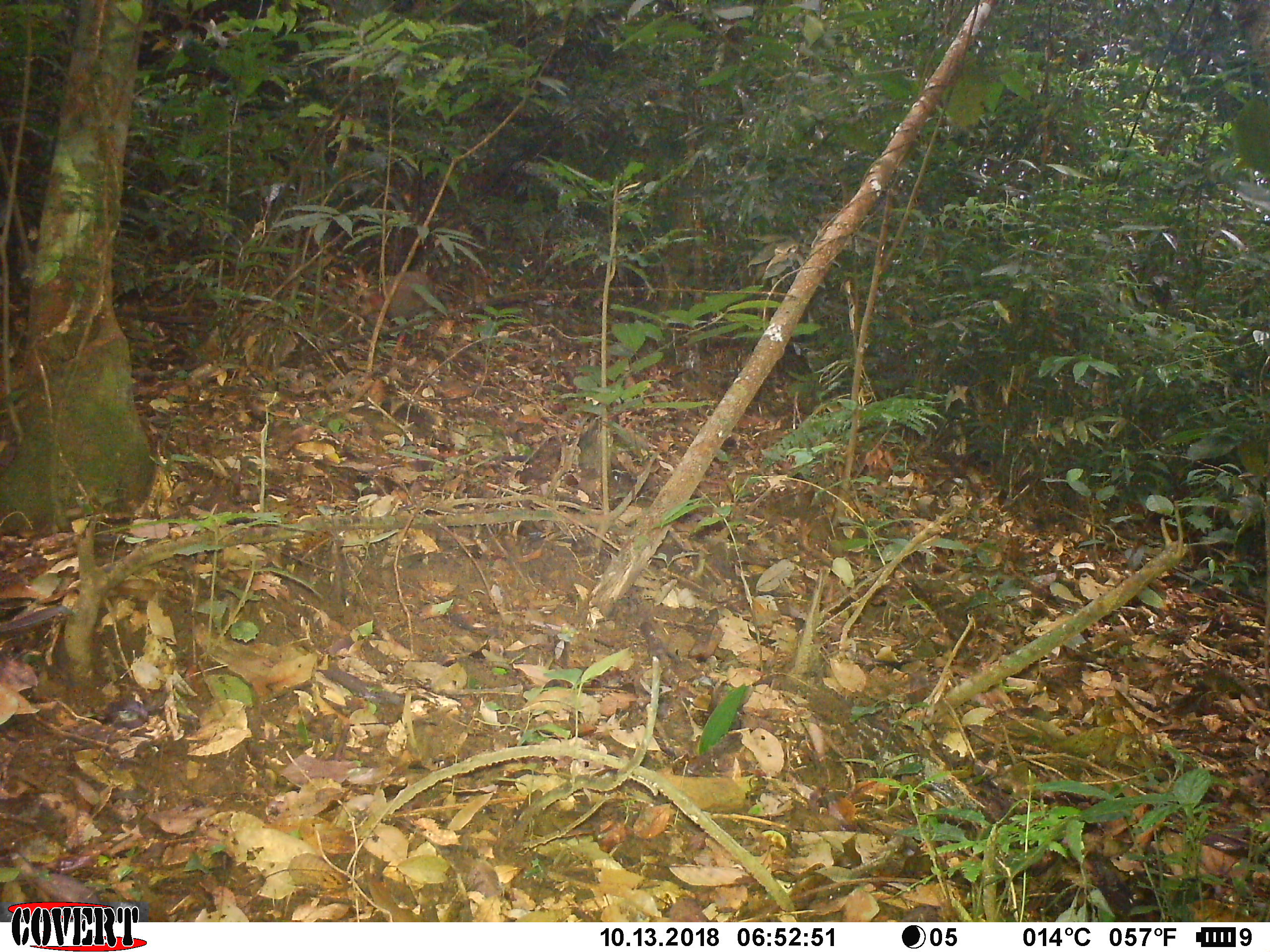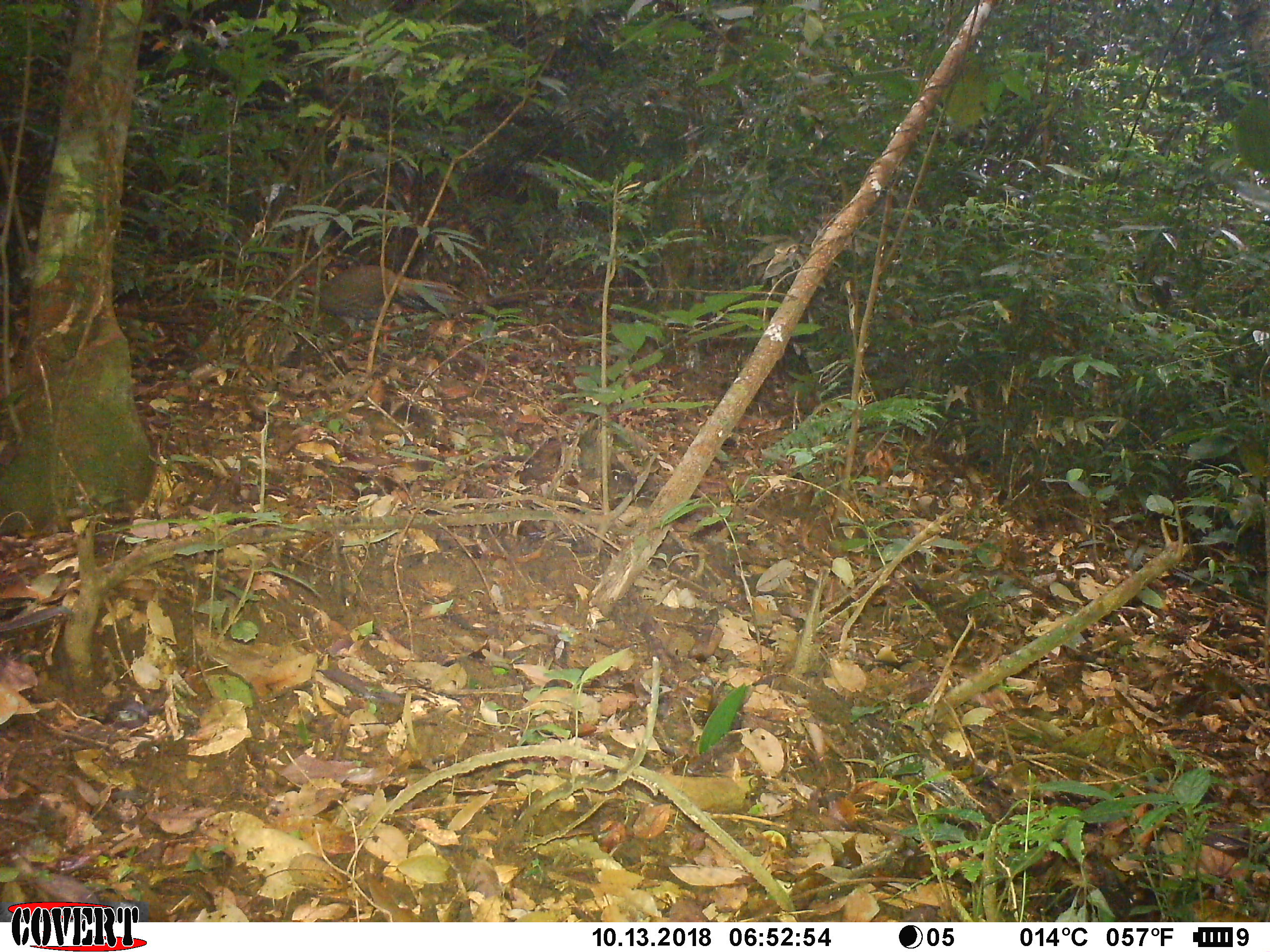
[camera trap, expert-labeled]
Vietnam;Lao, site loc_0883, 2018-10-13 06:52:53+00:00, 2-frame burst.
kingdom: Animalia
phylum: Chordata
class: Aves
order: Galliformes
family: Phasianidae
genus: Lophura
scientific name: Lophura nycthemera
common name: silver pheasant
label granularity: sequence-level